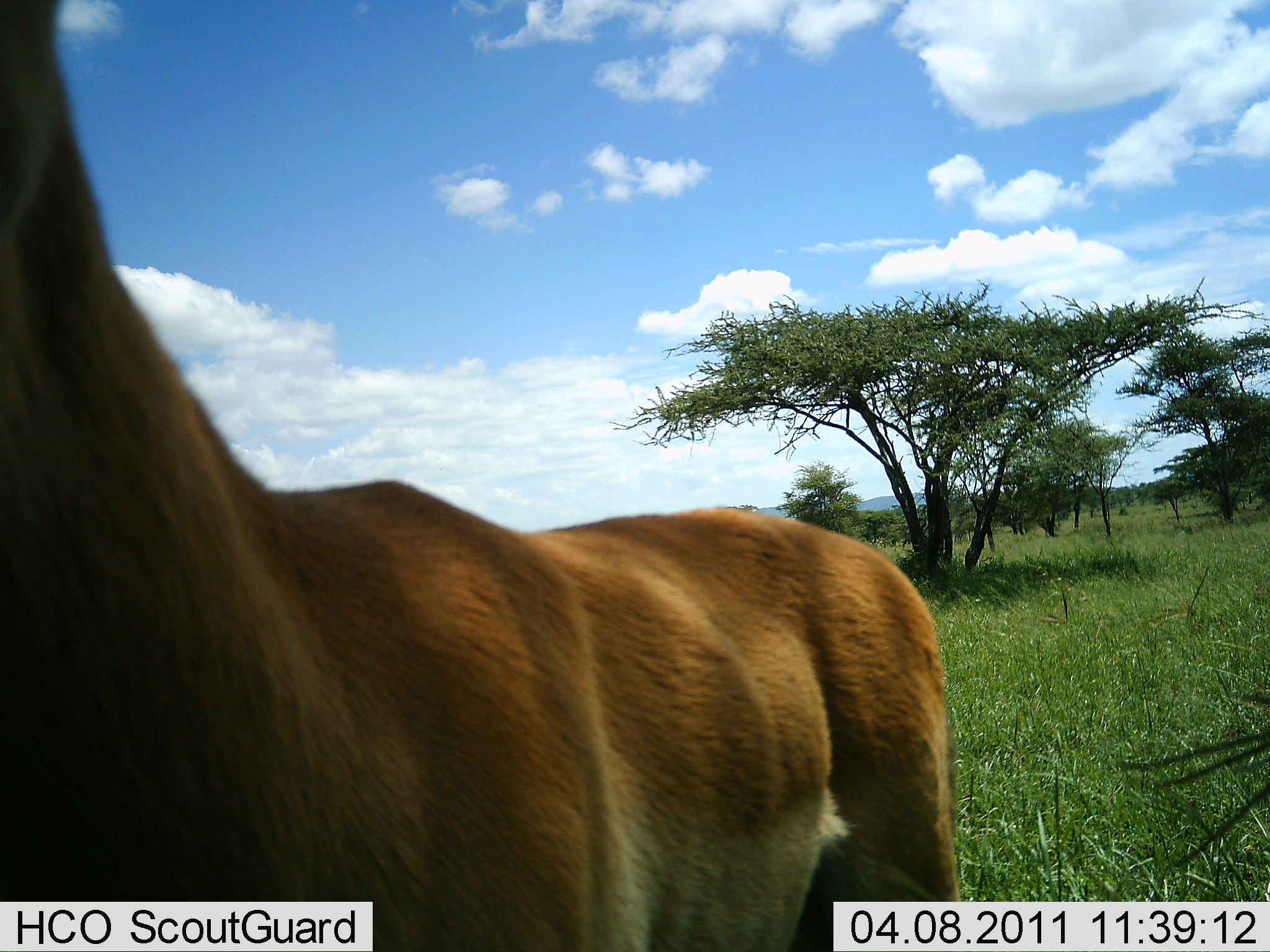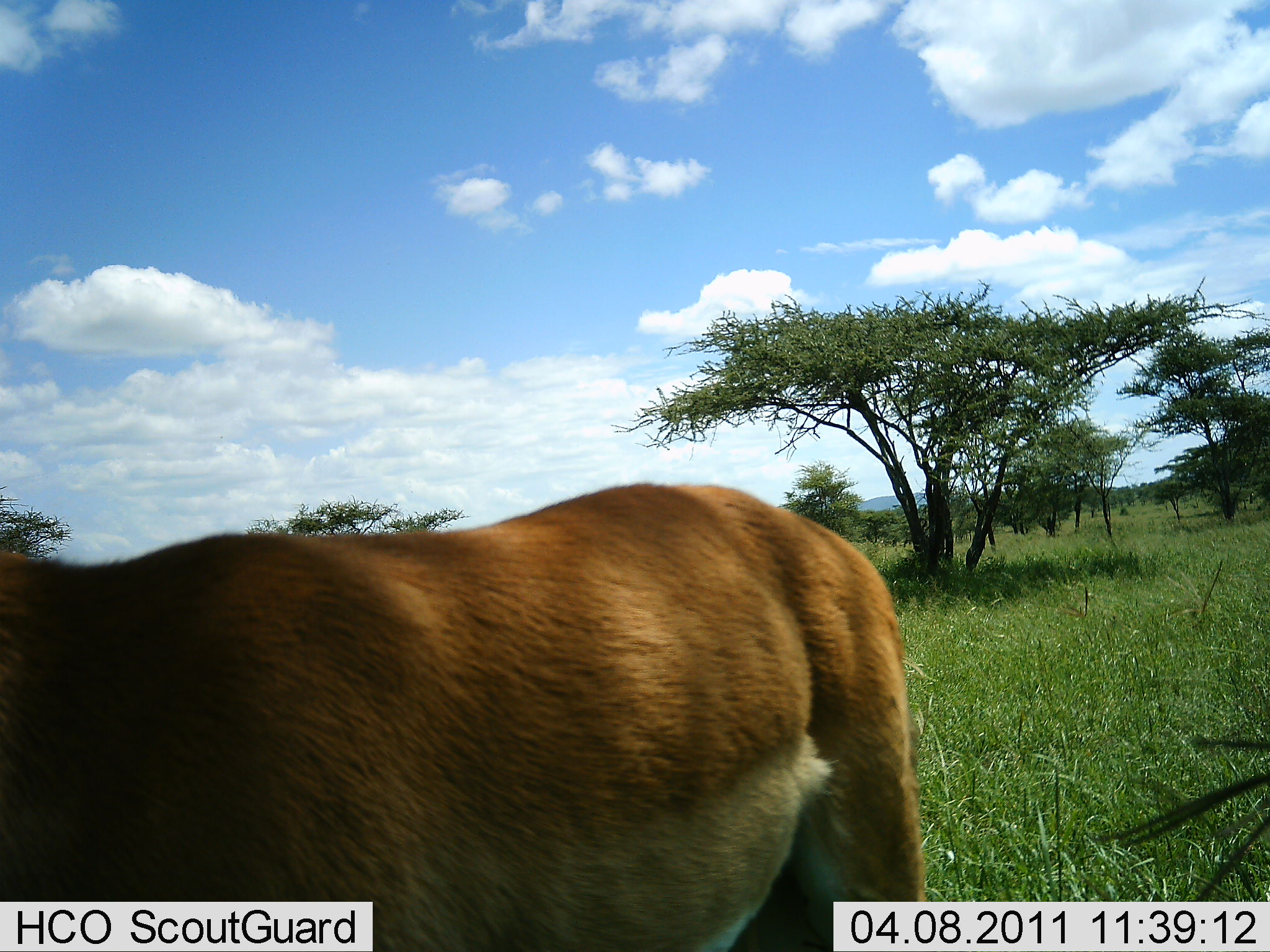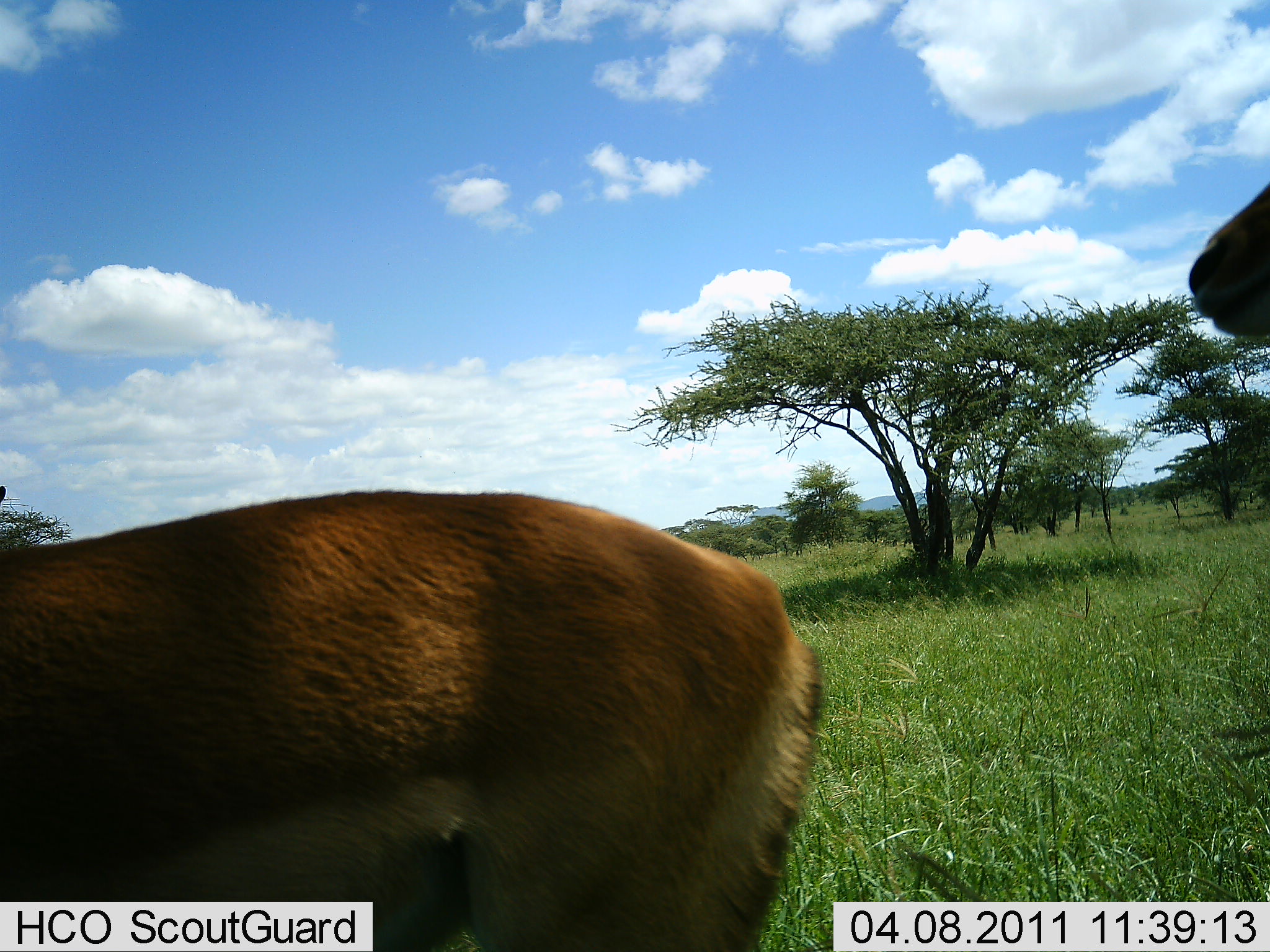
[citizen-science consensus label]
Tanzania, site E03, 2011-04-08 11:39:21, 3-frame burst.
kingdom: Animalia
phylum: Chordata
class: Mammalia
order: Artiodactyla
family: Bovidae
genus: Aepyceros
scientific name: Aepyceros melampus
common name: impala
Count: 2.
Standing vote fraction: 80%.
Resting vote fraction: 0%.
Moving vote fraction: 40%.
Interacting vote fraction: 0%.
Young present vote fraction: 0%.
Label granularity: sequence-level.